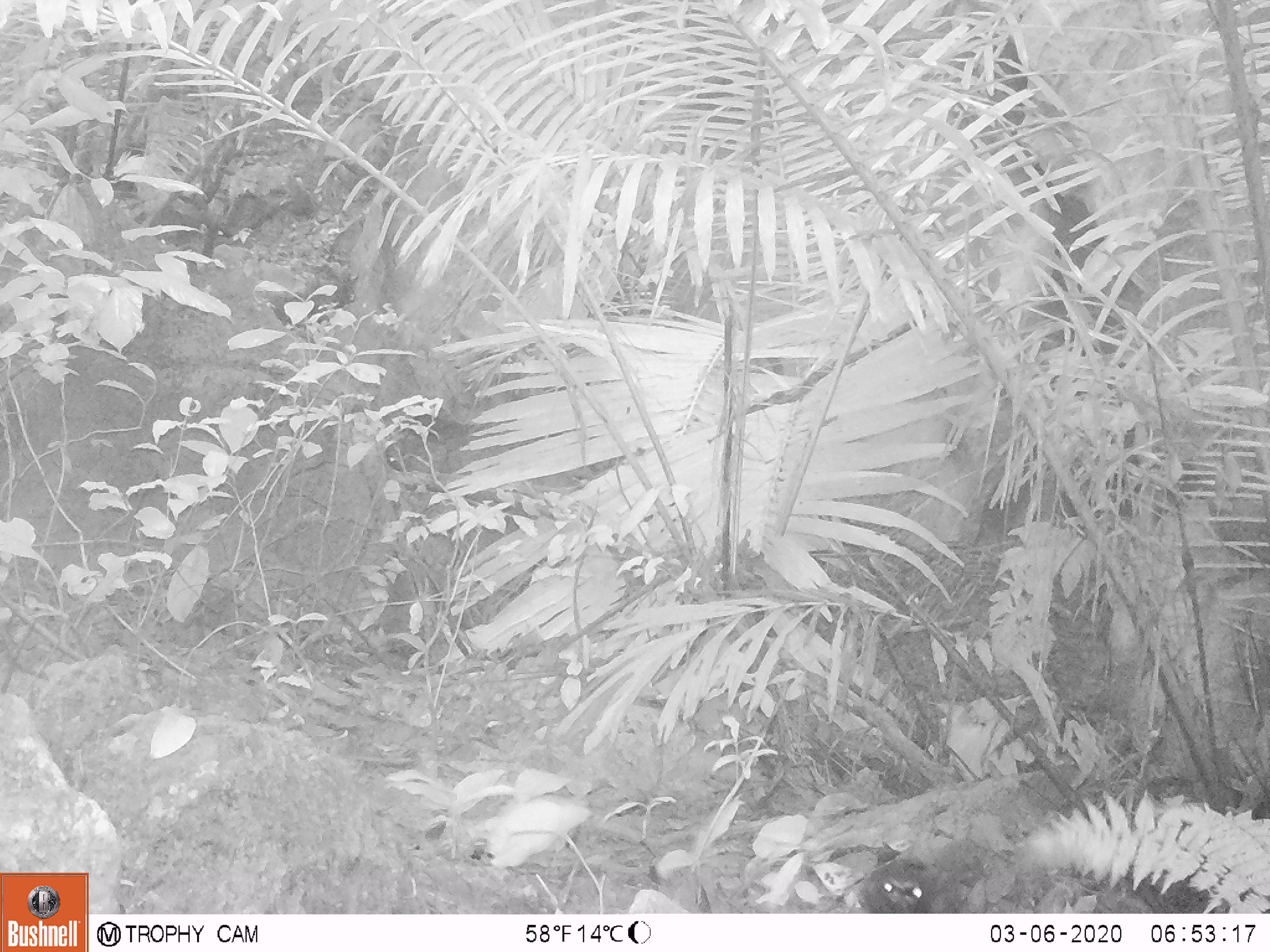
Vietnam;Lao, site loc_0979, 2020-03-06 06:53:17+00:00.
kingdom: Animalia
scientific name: Animalia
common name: animal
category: unidentified animal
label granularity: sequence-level